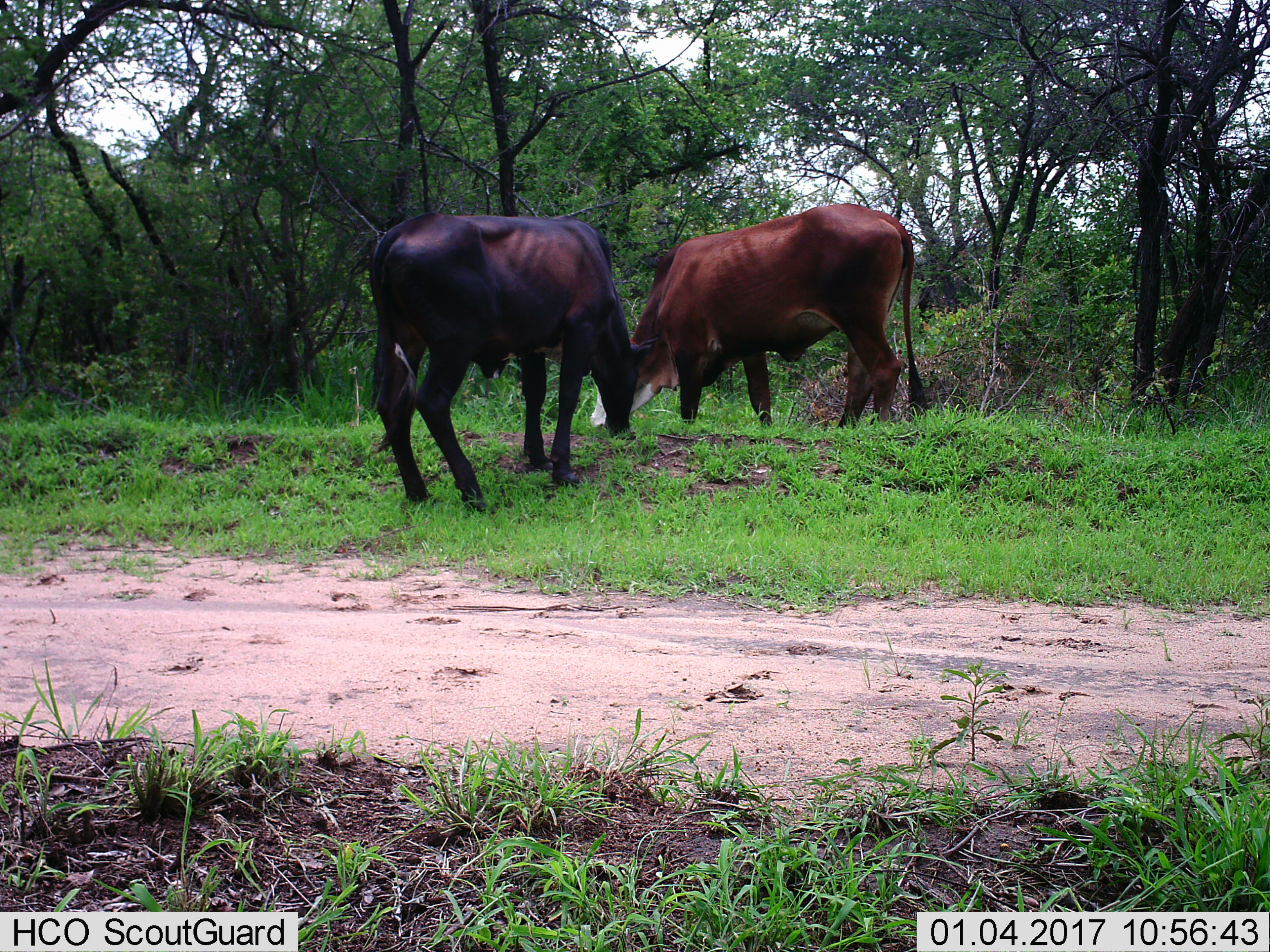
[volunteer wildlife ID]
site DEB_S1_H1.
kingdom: Animalia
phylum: Chordata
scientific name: Vertebrata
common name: domestic animal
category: domesticanimal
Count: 2.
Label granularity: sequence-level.